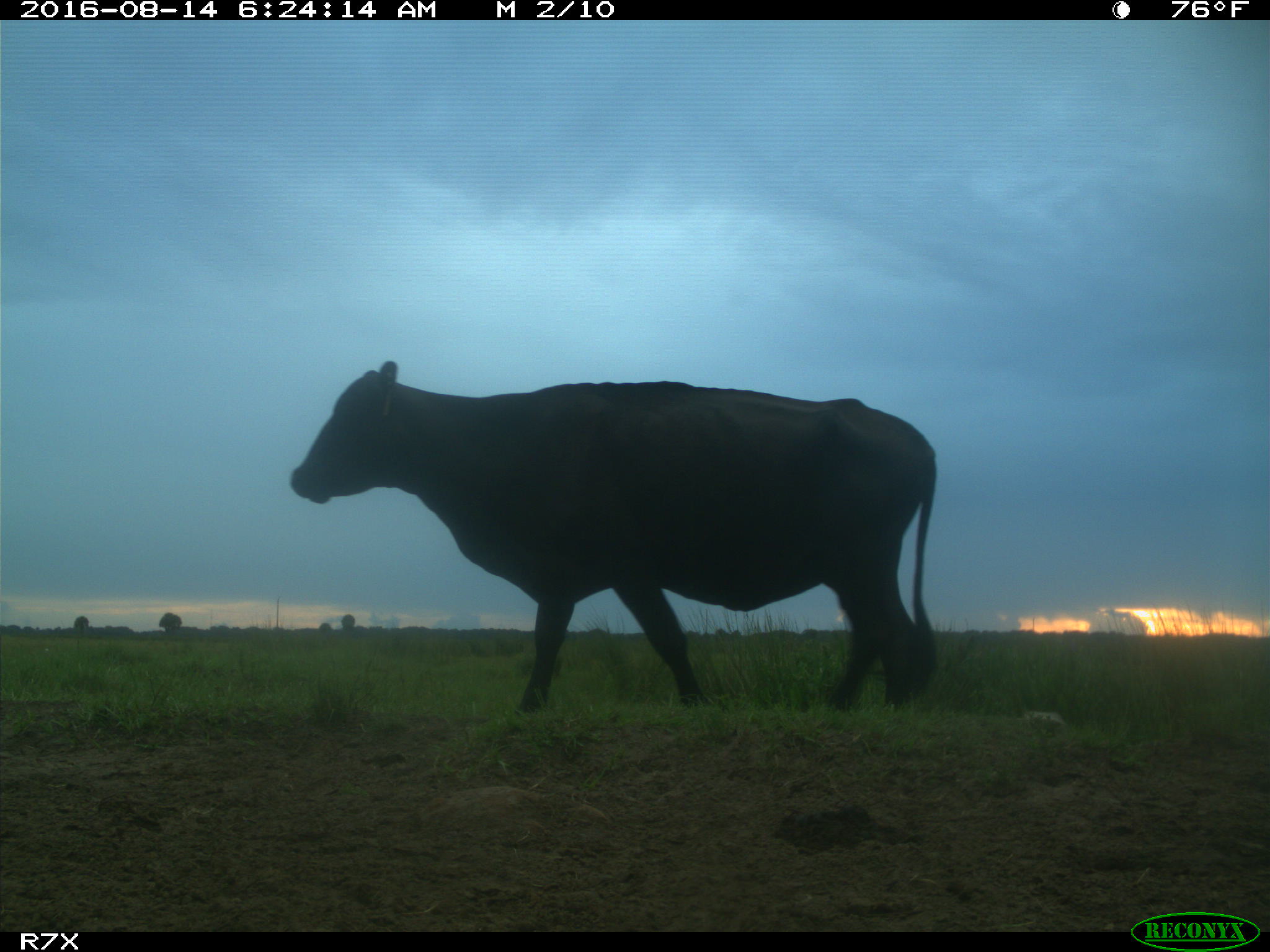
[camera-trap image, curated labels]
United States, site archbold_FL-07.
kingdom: Animalia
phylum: Chordata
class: Mammalia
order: Artiodactyla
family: Bovidae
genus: Bos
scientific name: Bos taurus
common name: domestic cow